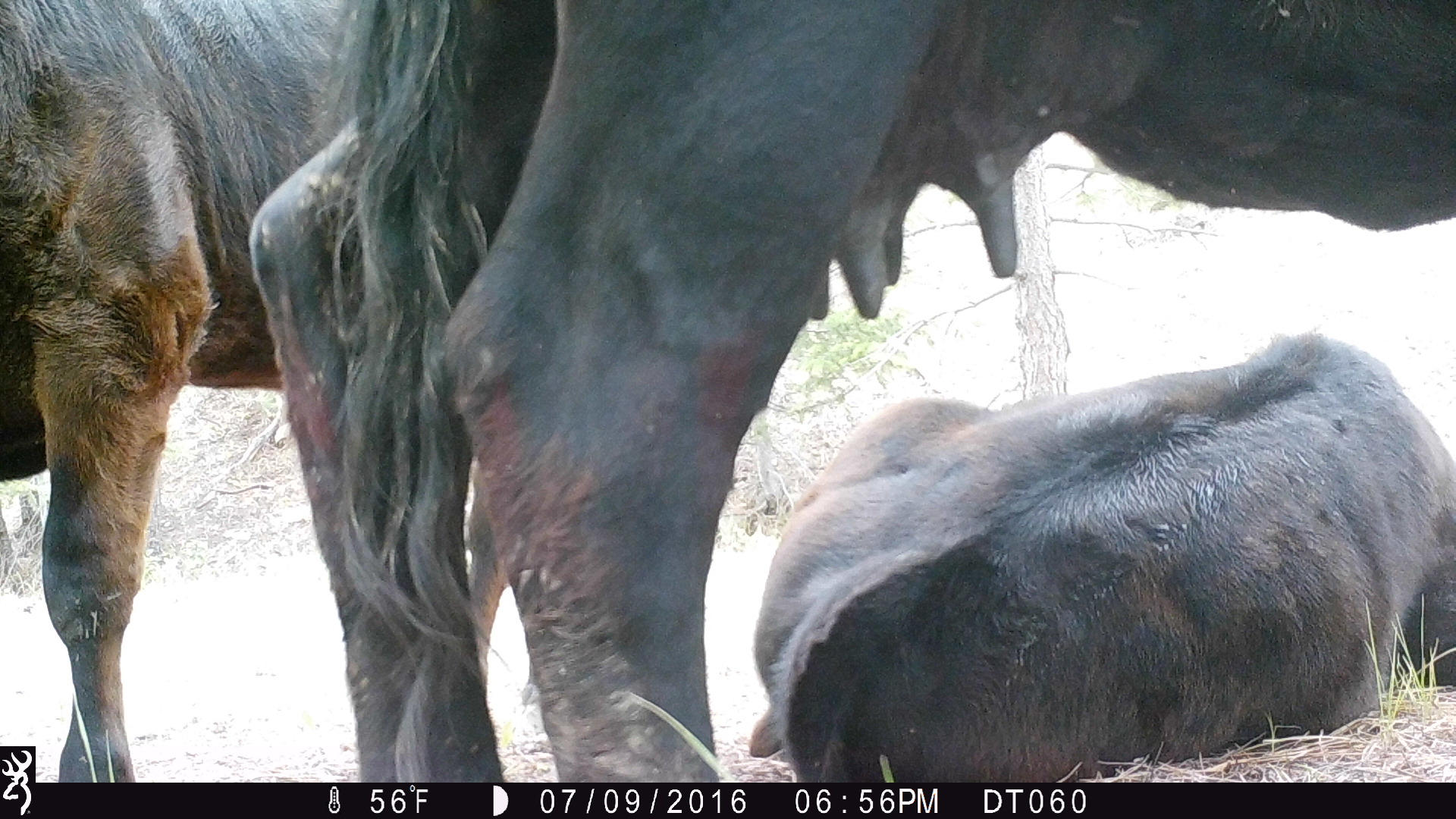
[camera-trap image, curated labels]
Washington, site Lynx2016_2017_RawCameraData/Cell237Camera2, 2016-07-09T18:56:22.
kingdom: Animalia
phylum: Chordata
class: Mammalia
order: Artiodactyla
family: Bovidae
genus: Bos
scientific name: Bos taurus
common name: domestic cattle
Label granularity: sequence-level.